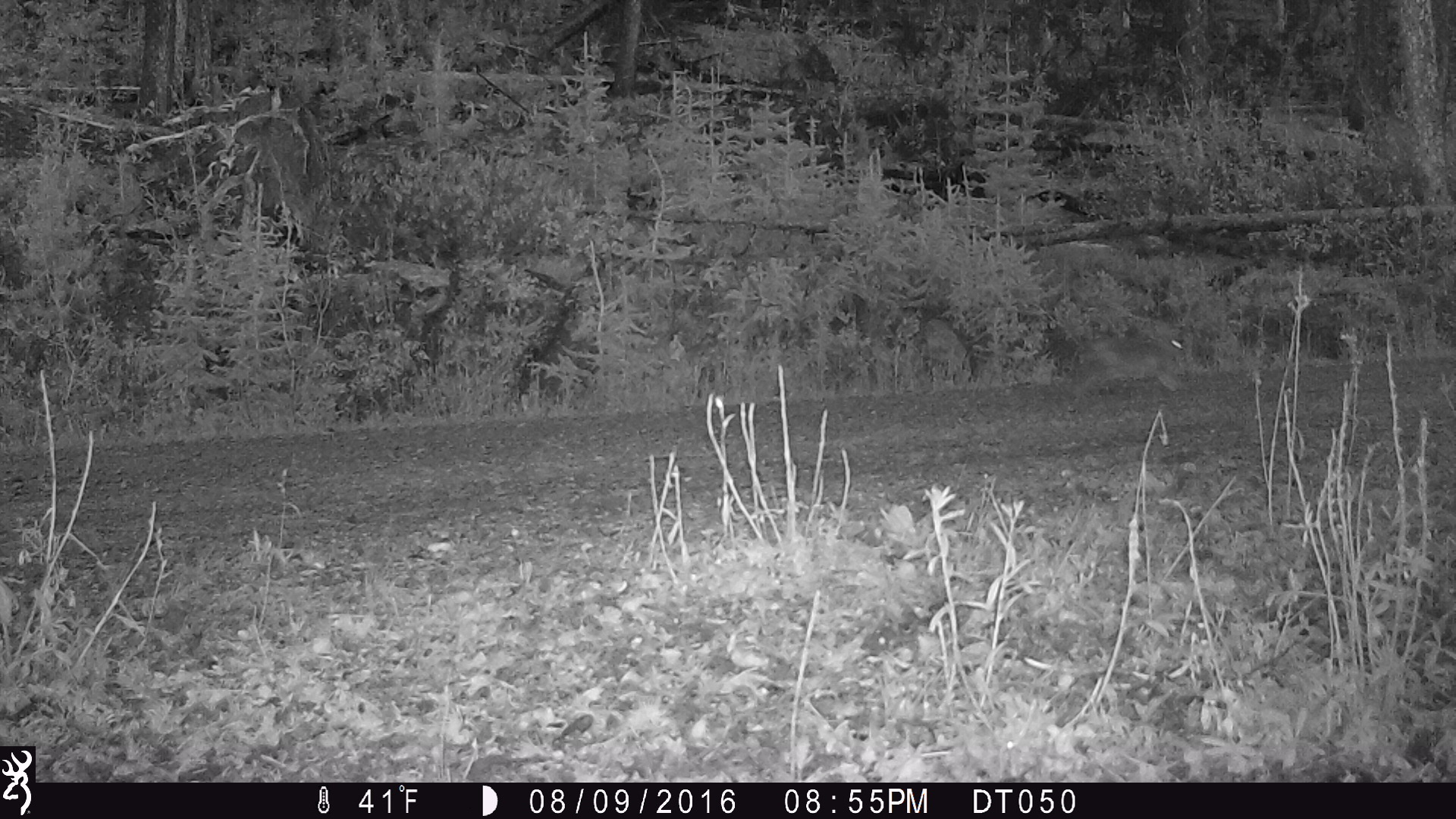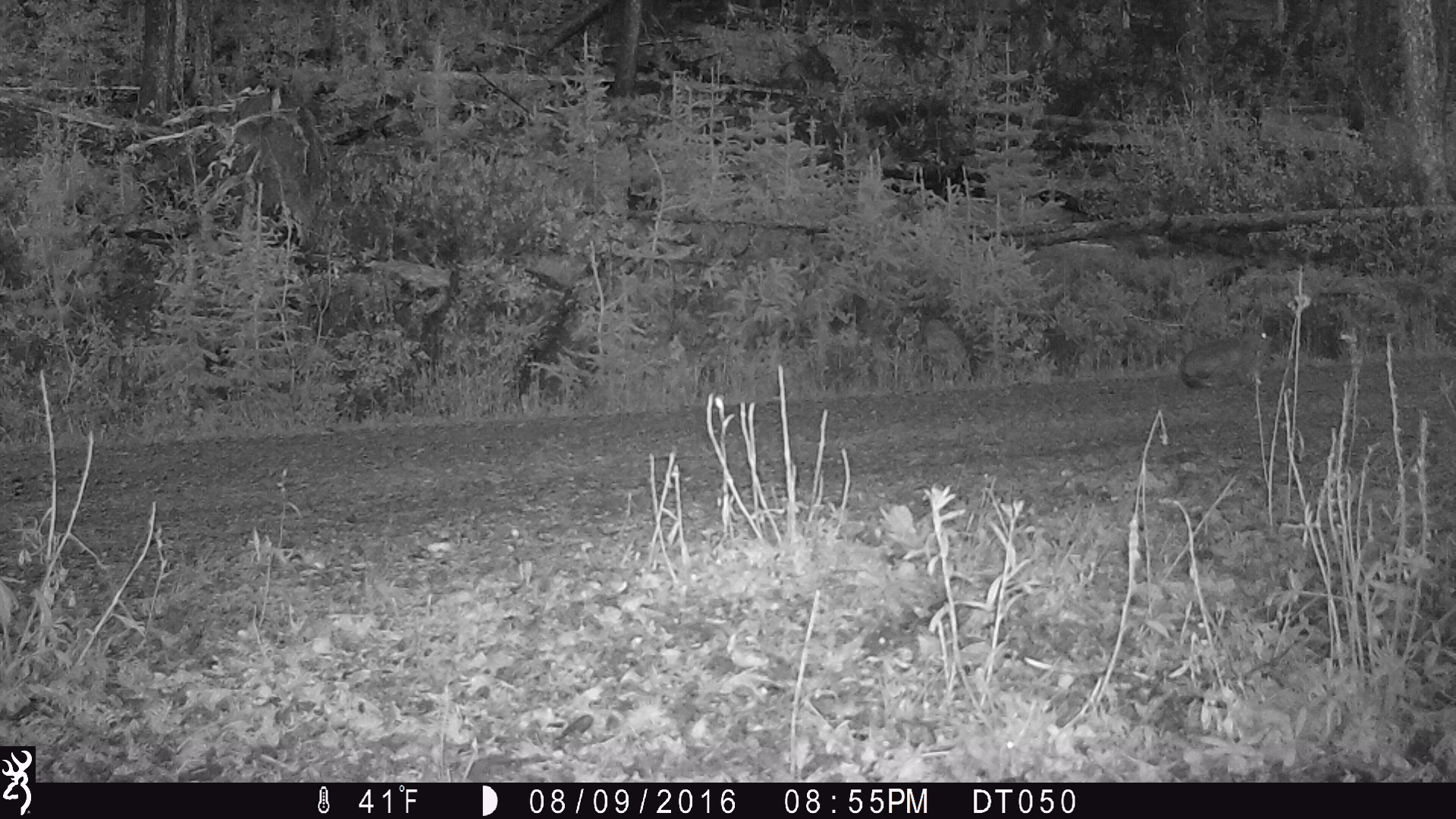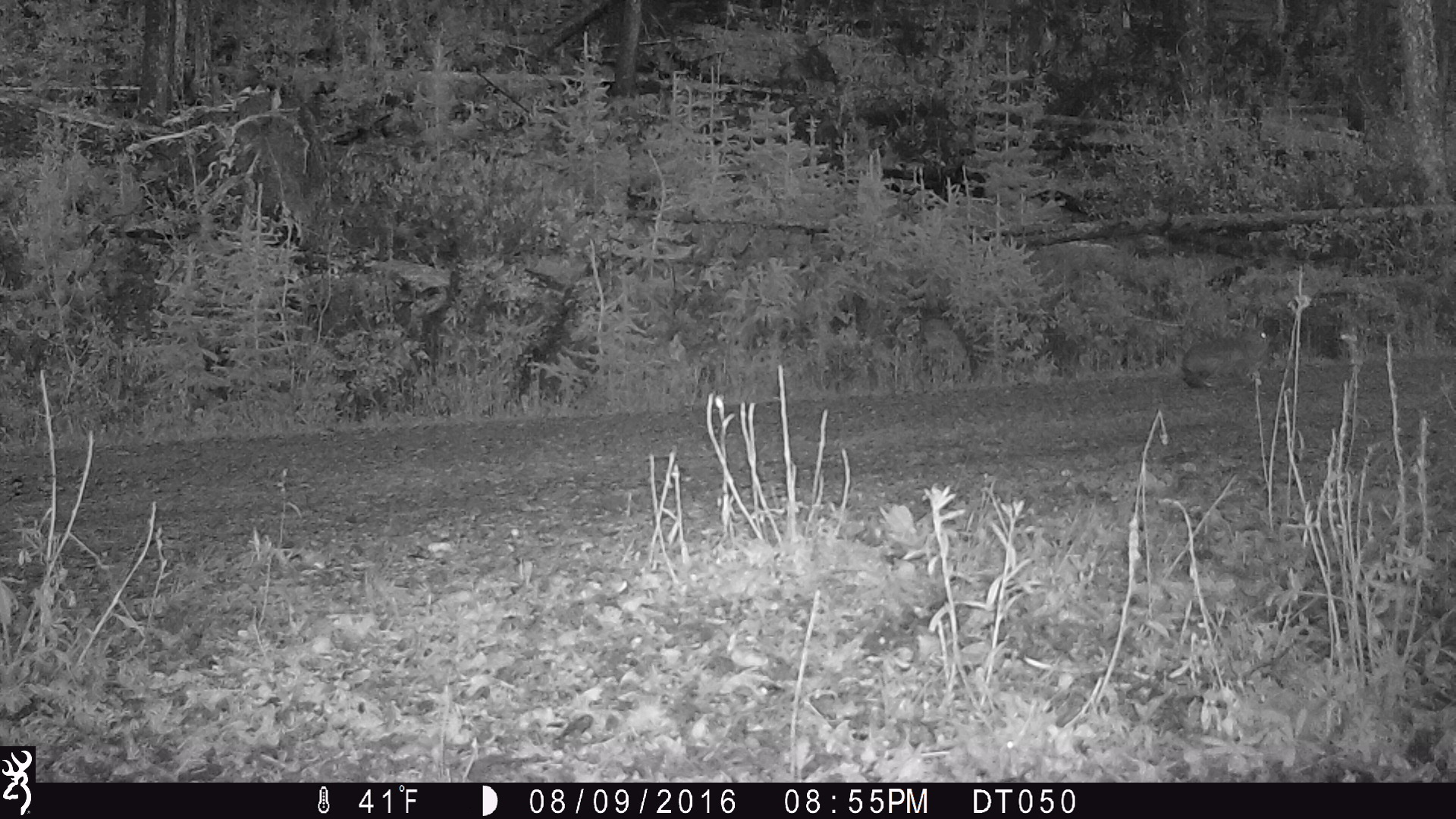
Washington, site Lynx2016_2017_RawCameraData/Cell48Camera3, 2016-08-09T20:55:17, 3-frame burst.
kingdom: Animalia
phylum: Chordata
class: Mammalia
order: Lagomorpha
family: Leporidae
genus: Lepus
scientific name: Lepus americanus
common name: snowshoe hare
Lepus americanus (snowshoe hare). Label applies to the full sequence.